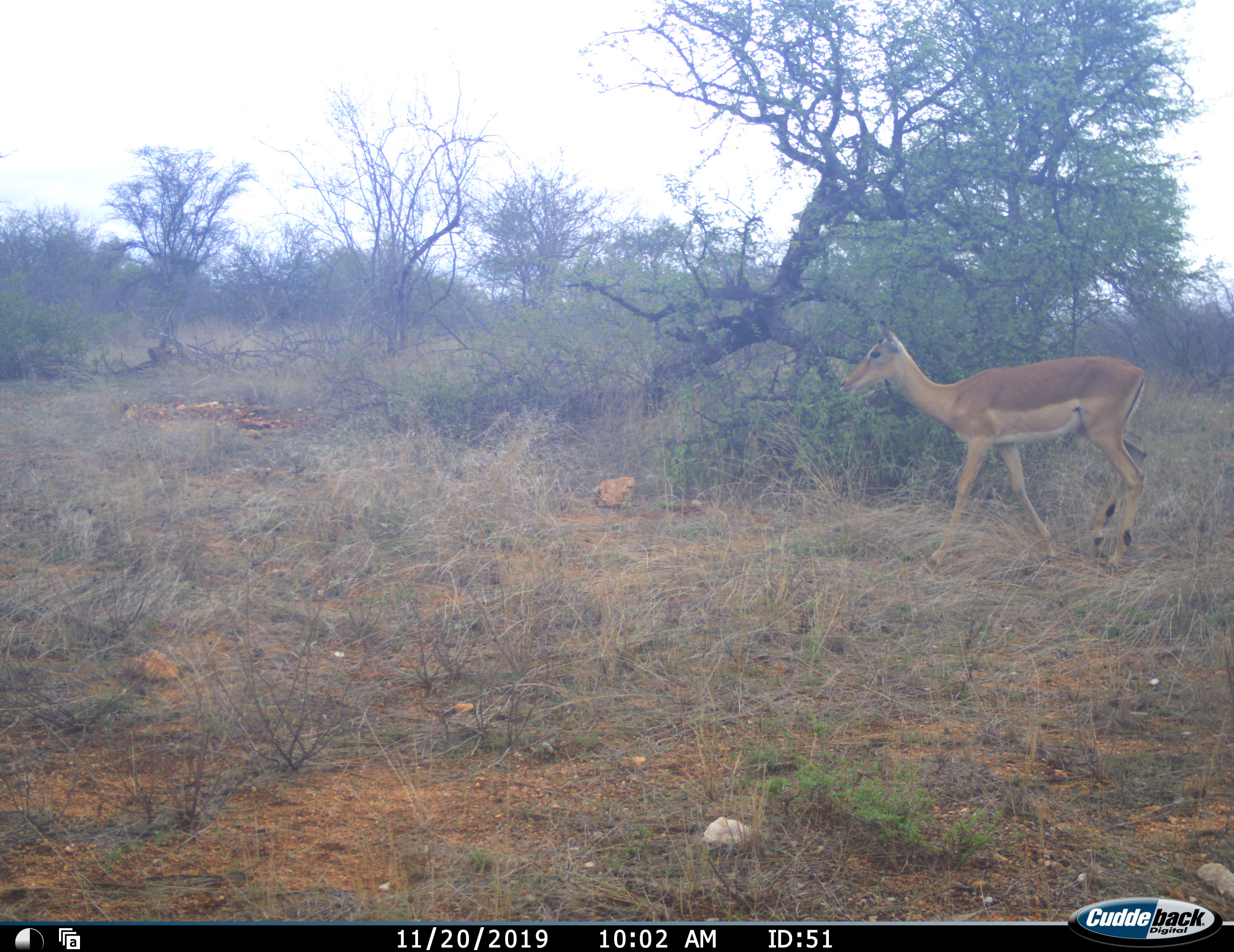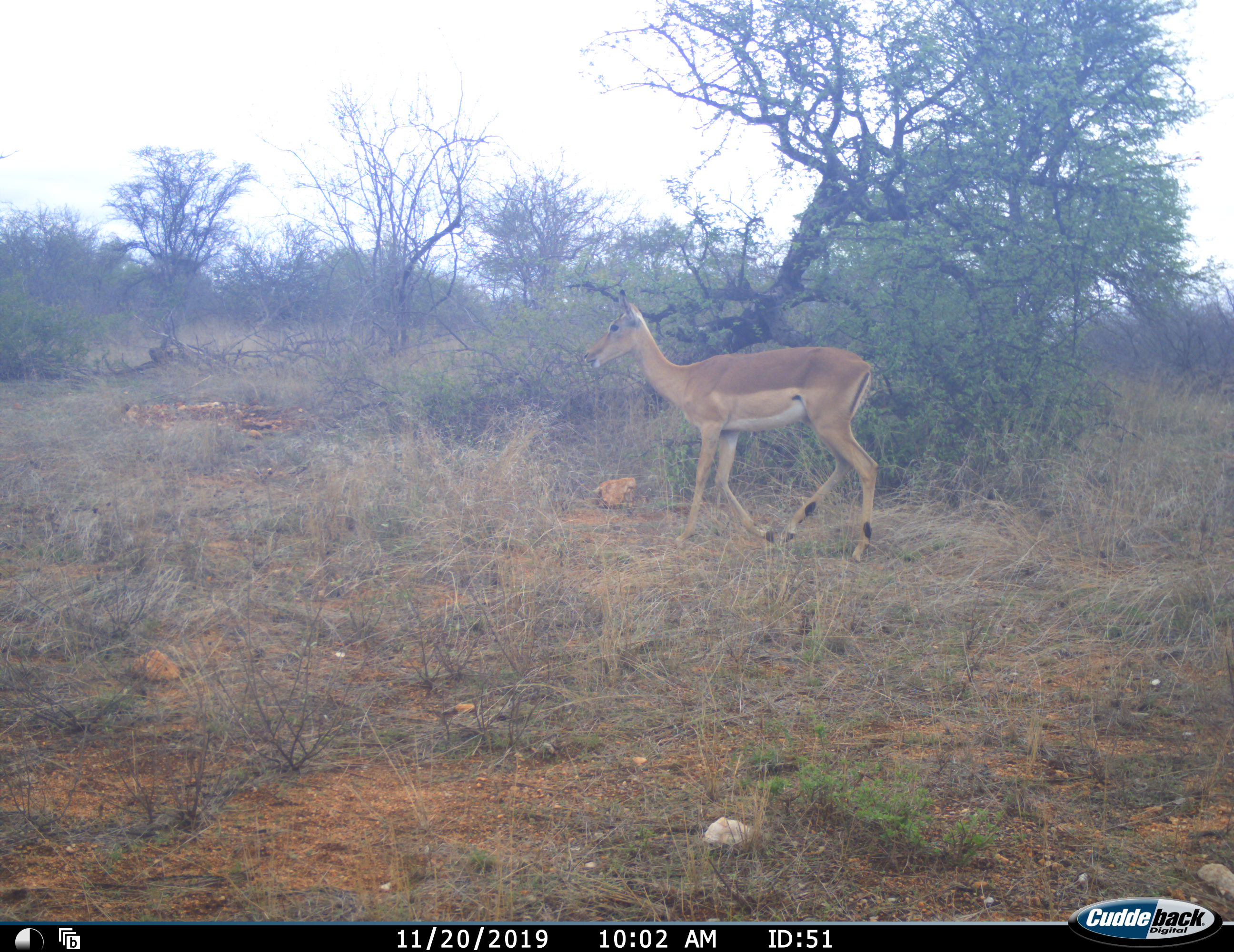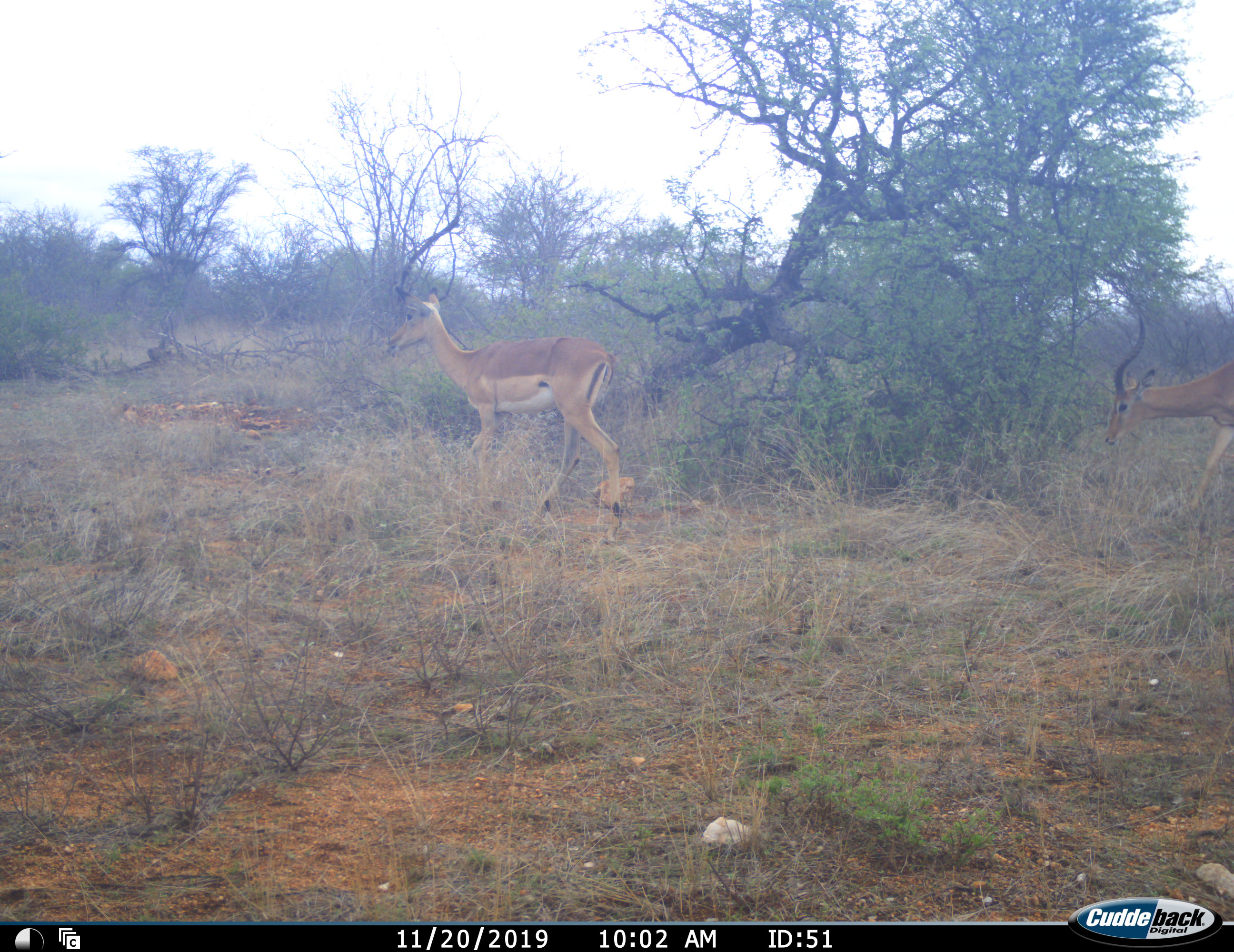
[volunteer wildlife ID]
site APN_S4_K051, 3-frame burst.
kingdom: Animalia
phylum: Chordata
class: Mammalia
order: Artiodactyla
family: Bovidae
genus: Aepyceros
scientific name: Aepyceros melampus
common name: impala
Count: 2.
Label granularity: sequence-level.